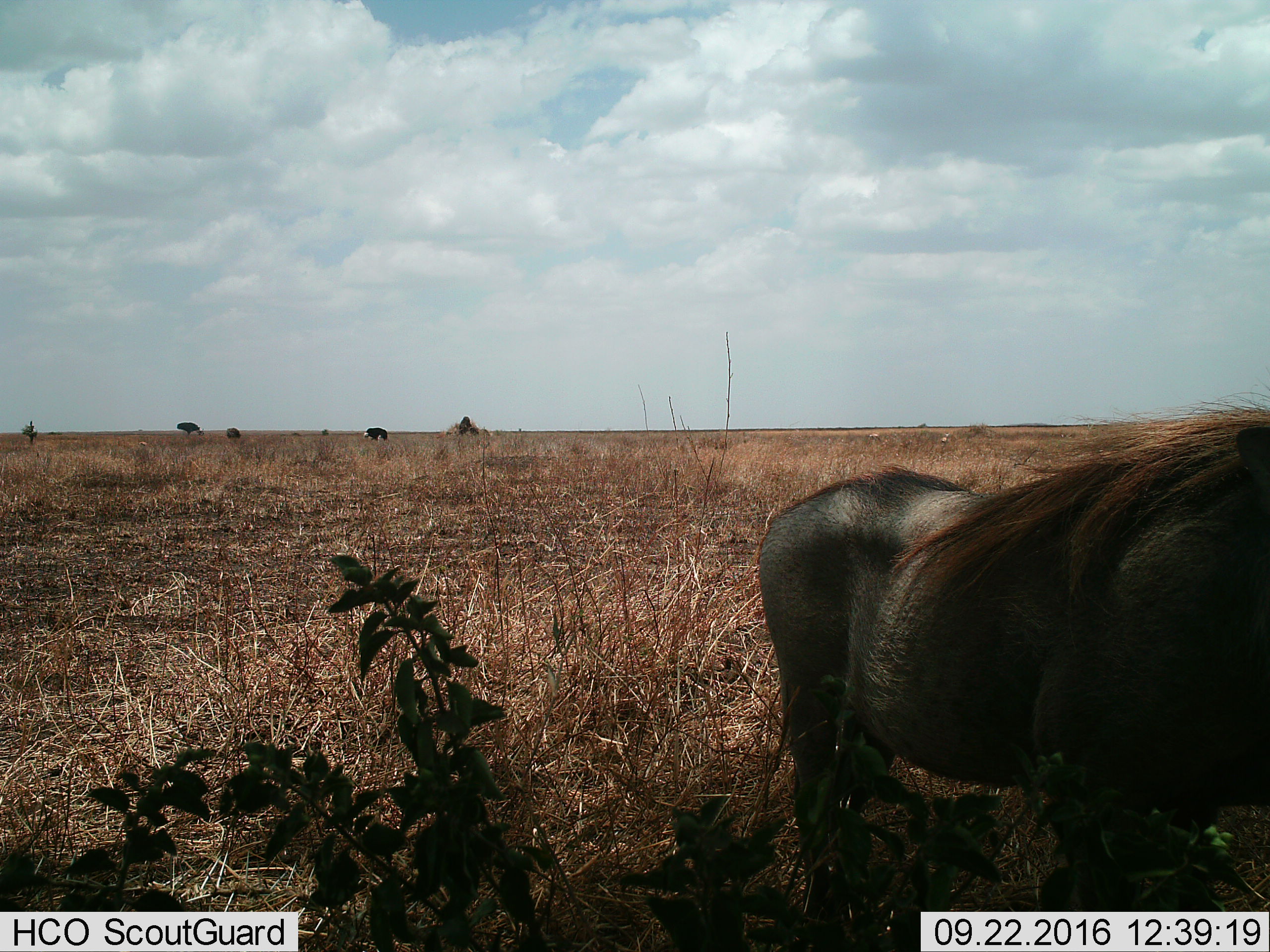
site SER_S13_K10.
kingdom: Animalia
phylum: Chordata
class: Mammalia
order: Artiodactyla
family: Suidae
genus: Phacochoerus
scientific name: Phacochoerus africanus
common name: warthog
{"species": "warthog (Phacochoerus africanus)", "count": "1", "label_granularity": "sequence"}